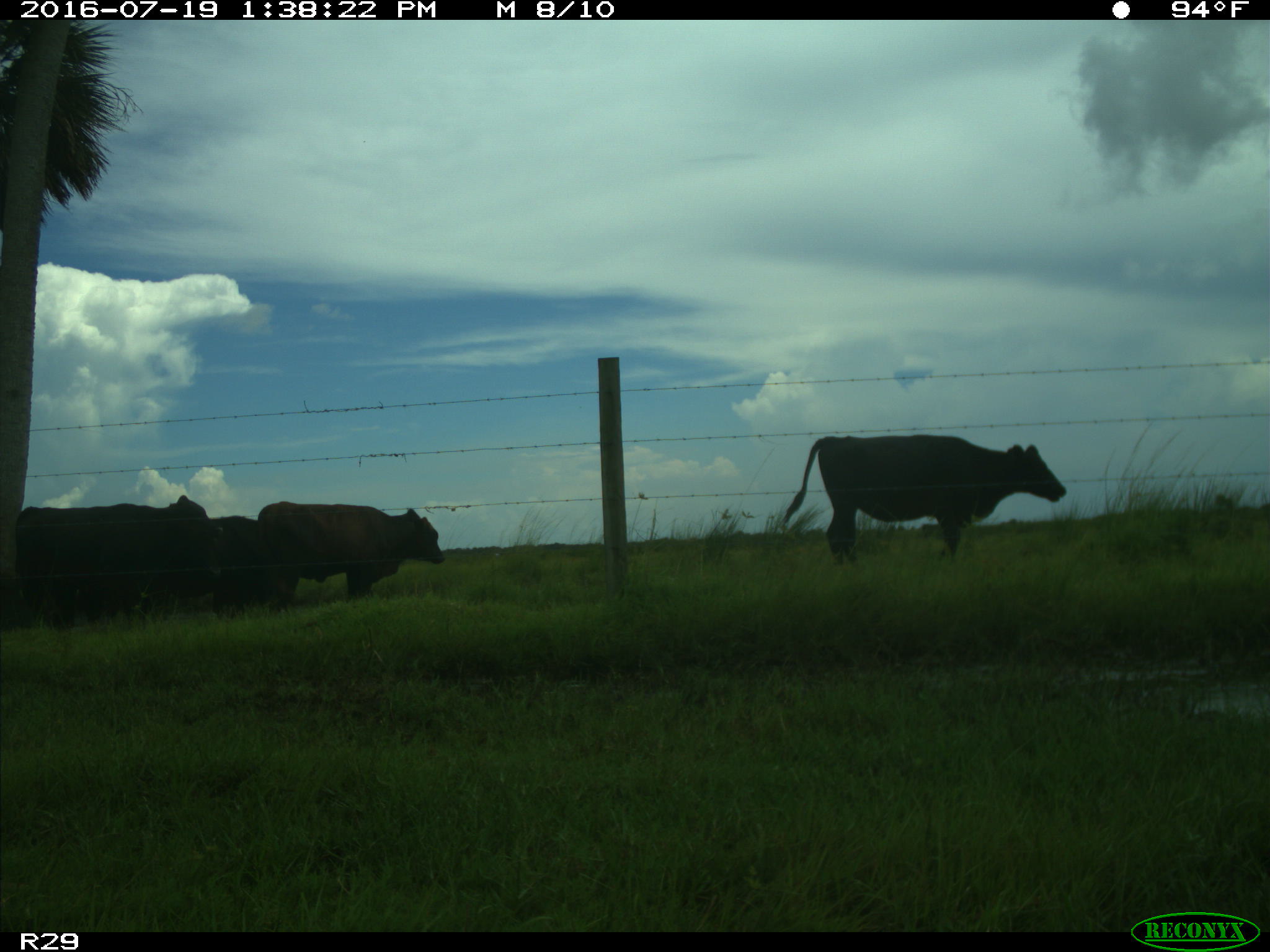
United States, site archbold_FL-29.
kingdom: Animalia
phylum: Chordata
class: Mammalia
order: Artiodactyla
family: Bovidae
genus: Bos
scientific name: Bos taurus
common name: domestic cow